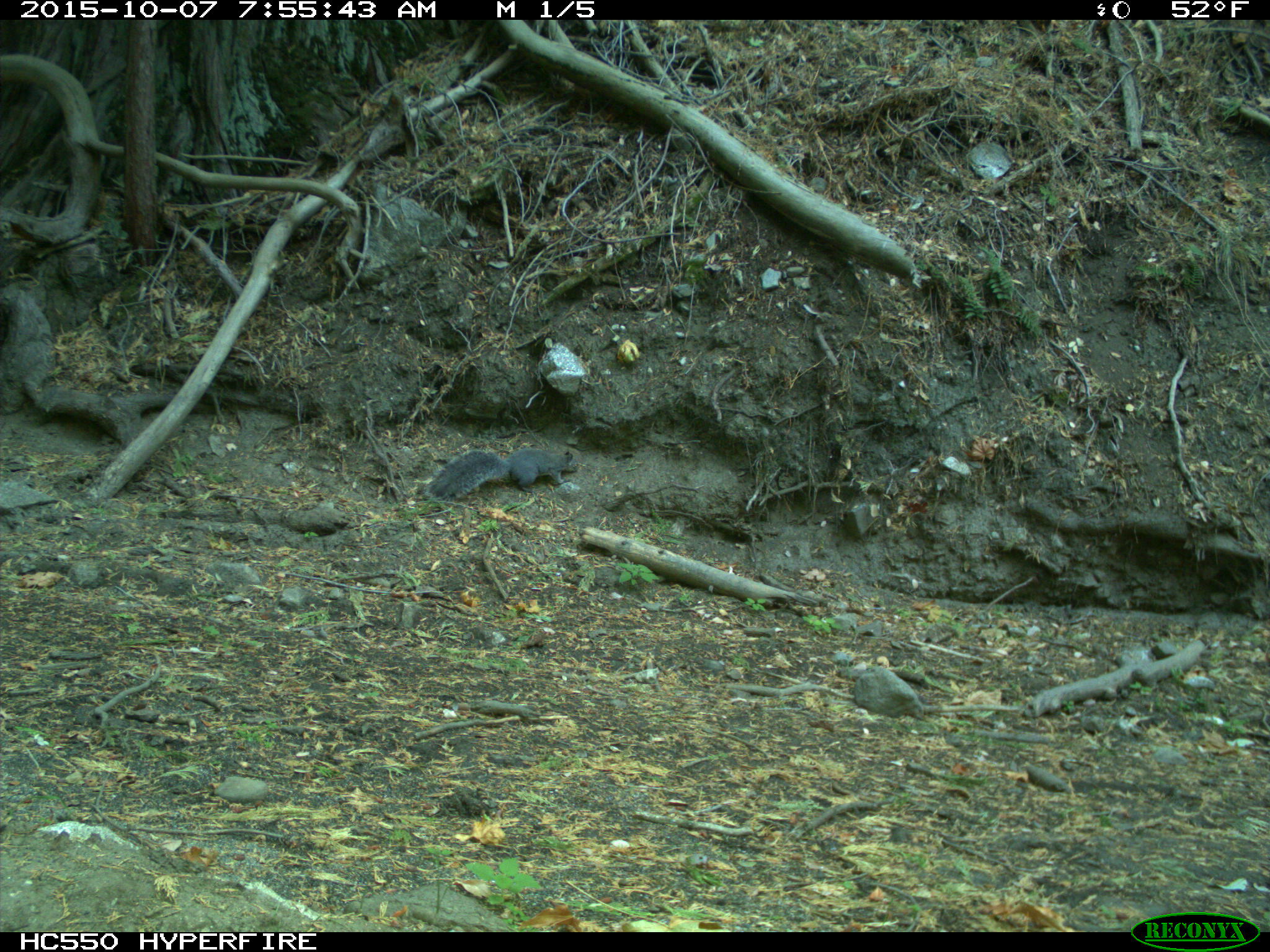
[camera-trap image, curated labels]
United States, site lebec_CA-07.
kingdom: Animalia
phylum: Chordata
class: Mammalia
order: Rodentia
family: Sciuridae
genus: Sciurus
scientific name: Sciurus carolinensis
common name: eastern gray squirrel